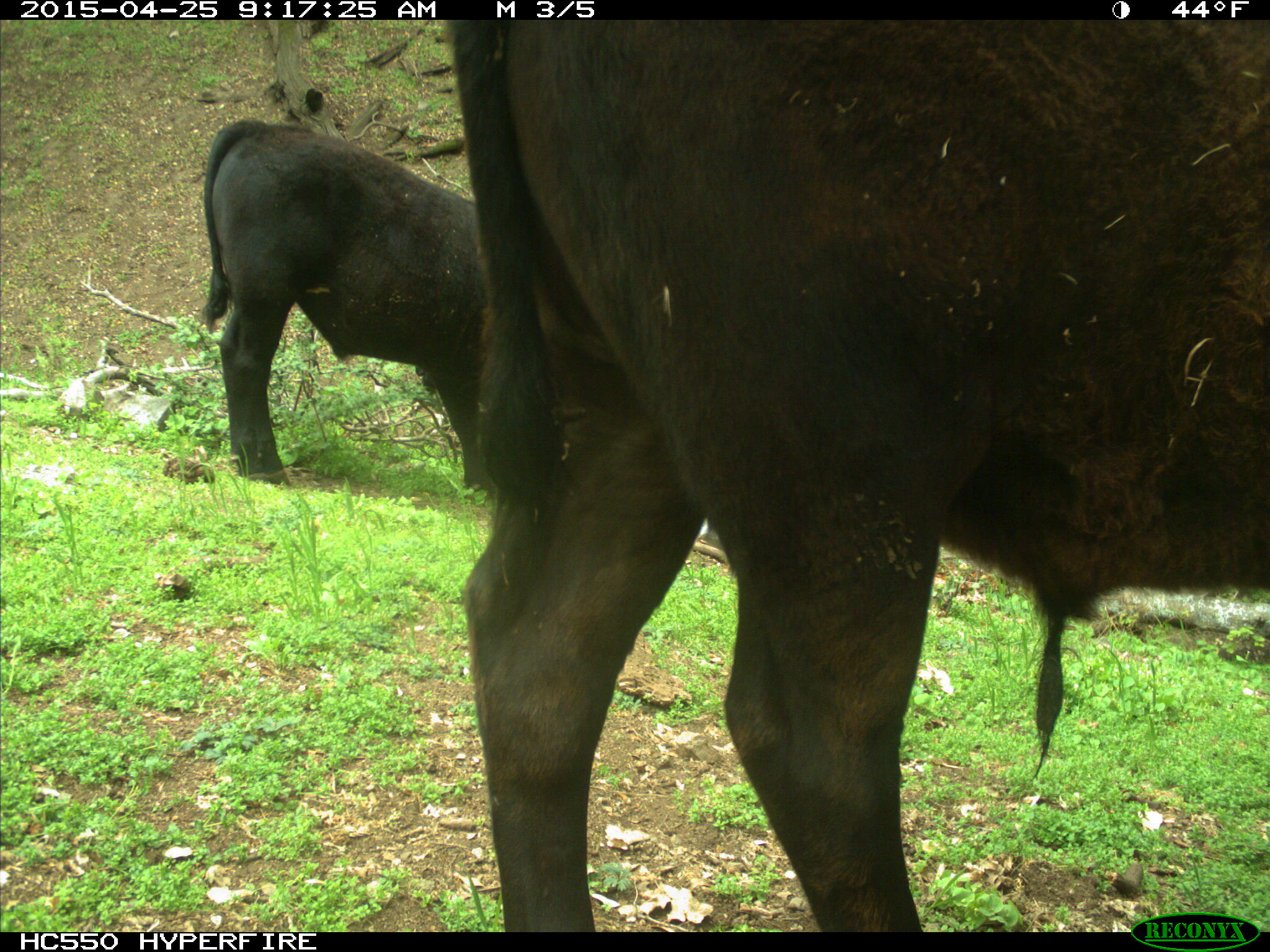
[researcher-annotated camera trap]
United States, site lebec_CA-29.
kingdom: Animalia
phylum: Chordata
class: Mammalia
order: Artiodactyla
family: Bovidae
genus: Bos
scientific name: Bos taurus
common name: domestic cow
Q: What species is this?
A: Bos taurus (domestic cow).